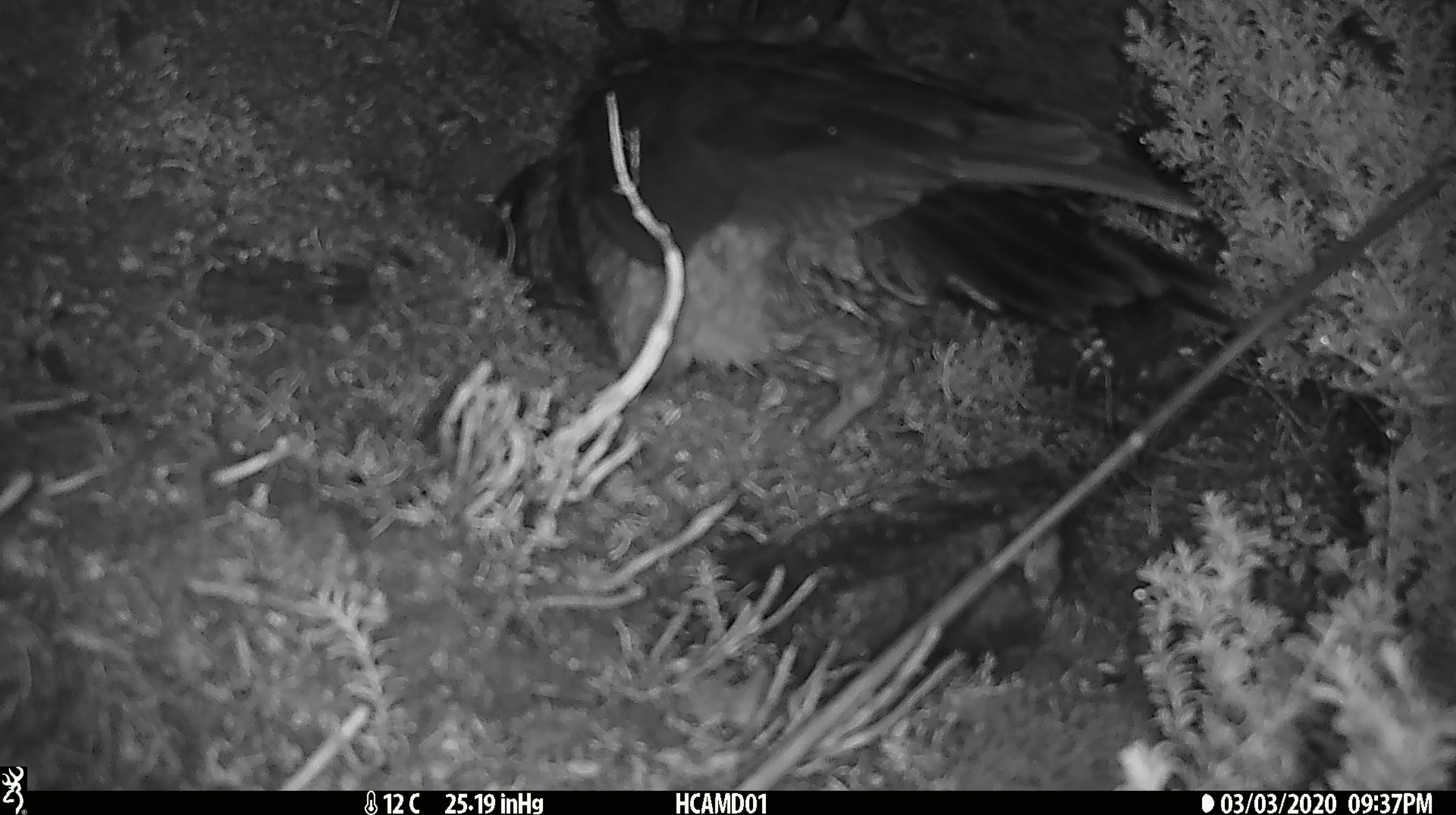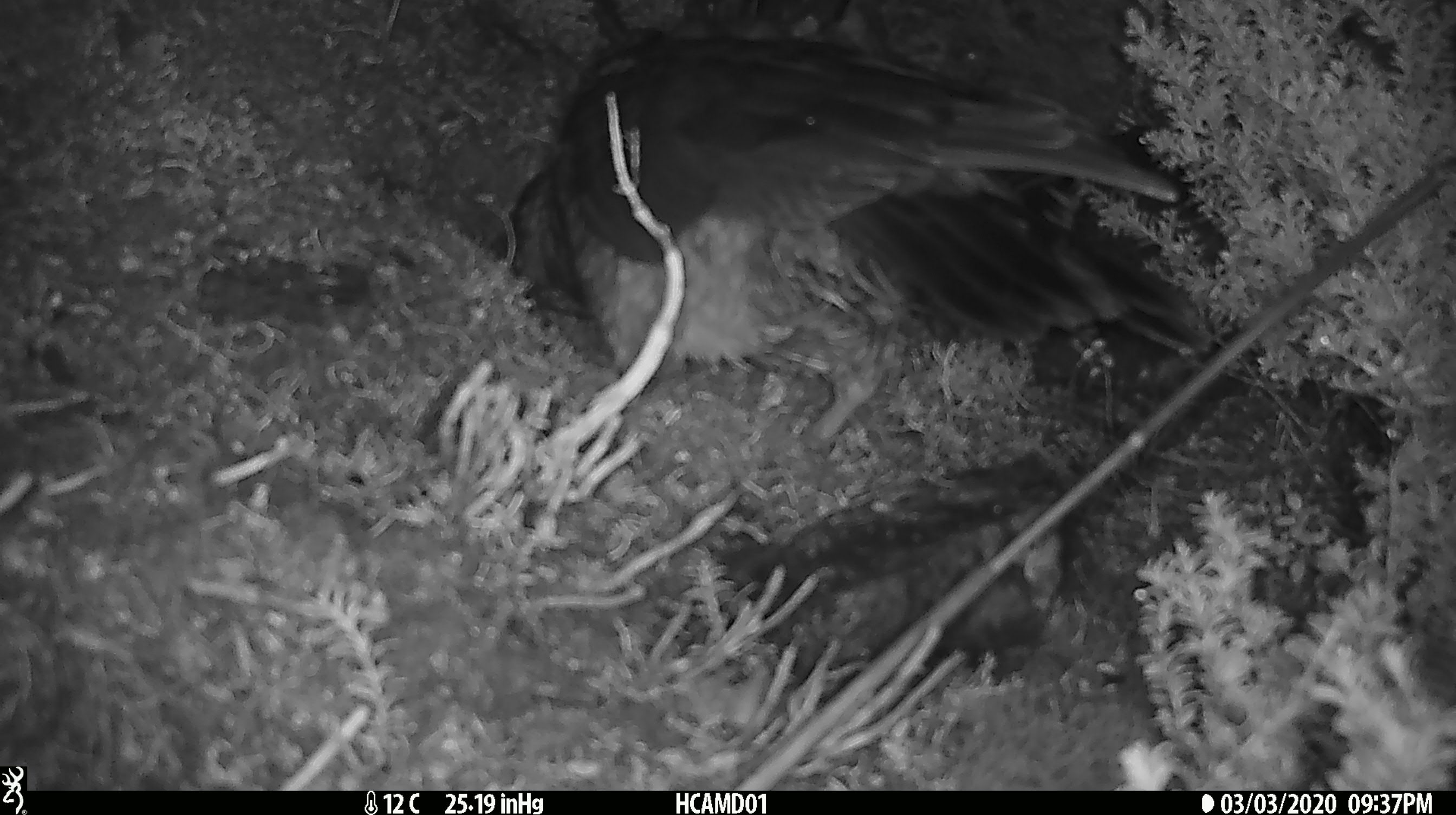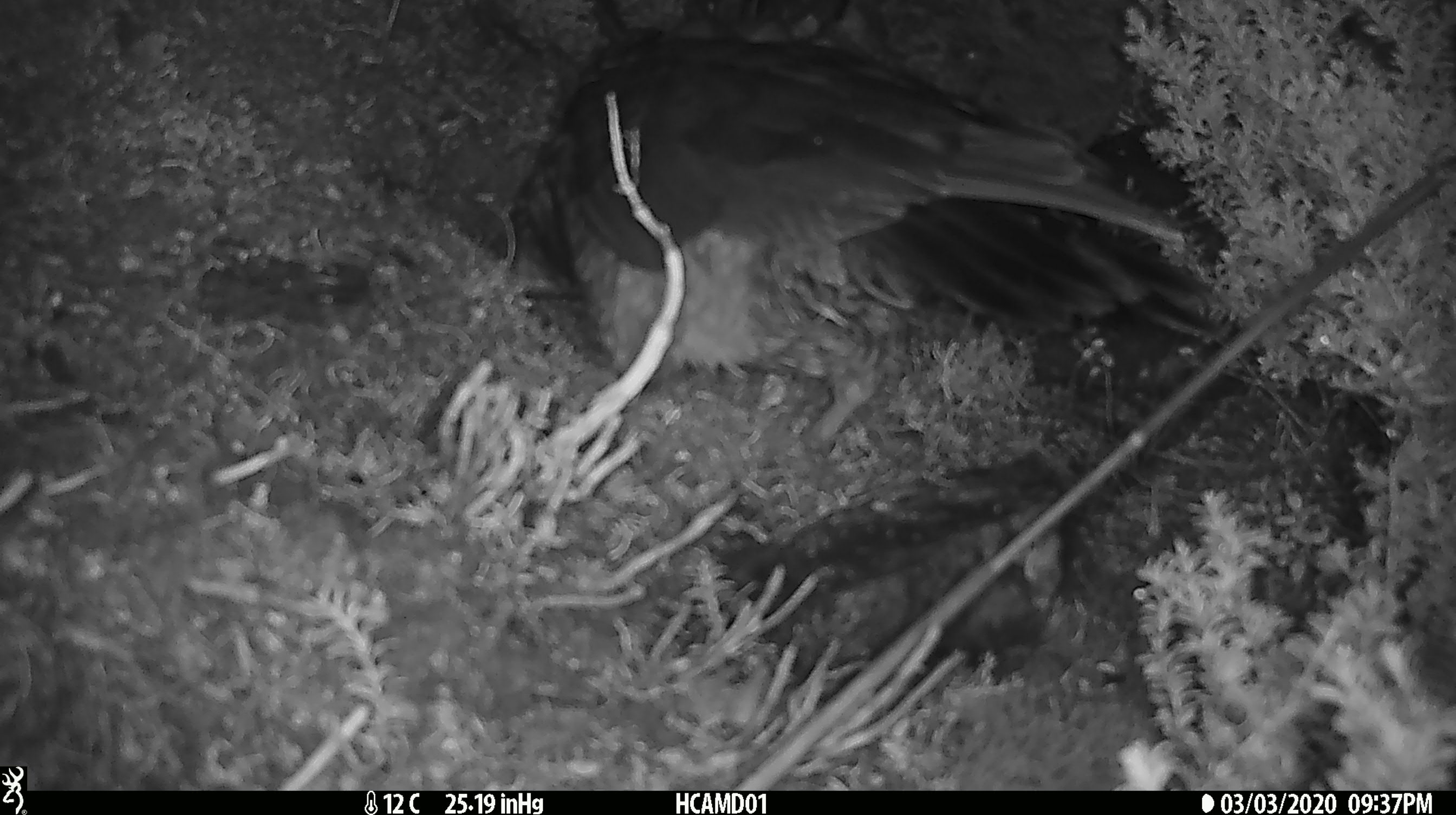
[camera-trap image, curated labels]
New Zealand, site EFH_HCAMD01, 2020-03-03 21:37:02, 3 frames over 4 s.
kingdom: Animalia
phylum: Chordata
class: Aves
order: Psittaciformes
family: Strigopidae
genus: Nestor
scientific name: Nestor notabilis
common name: kea